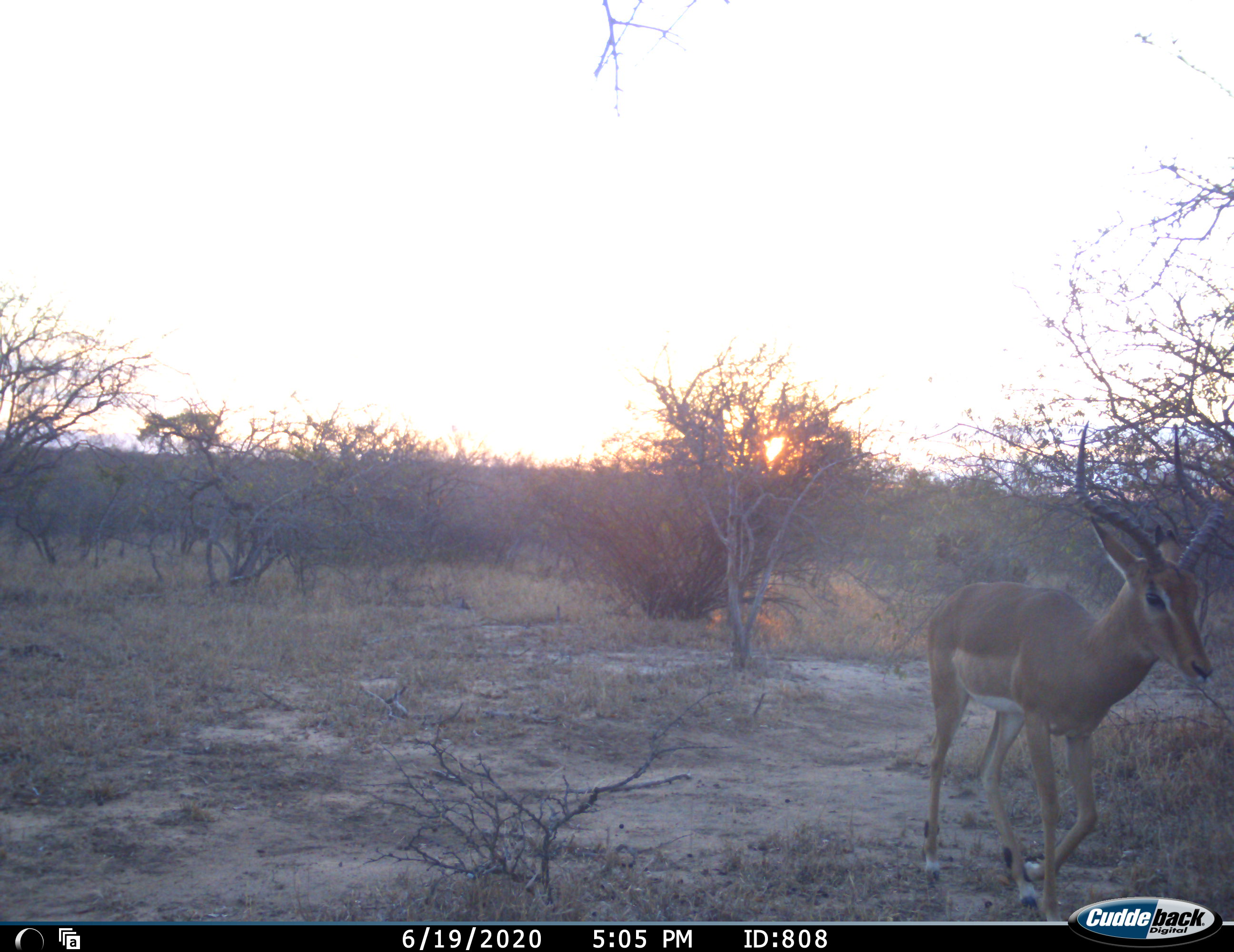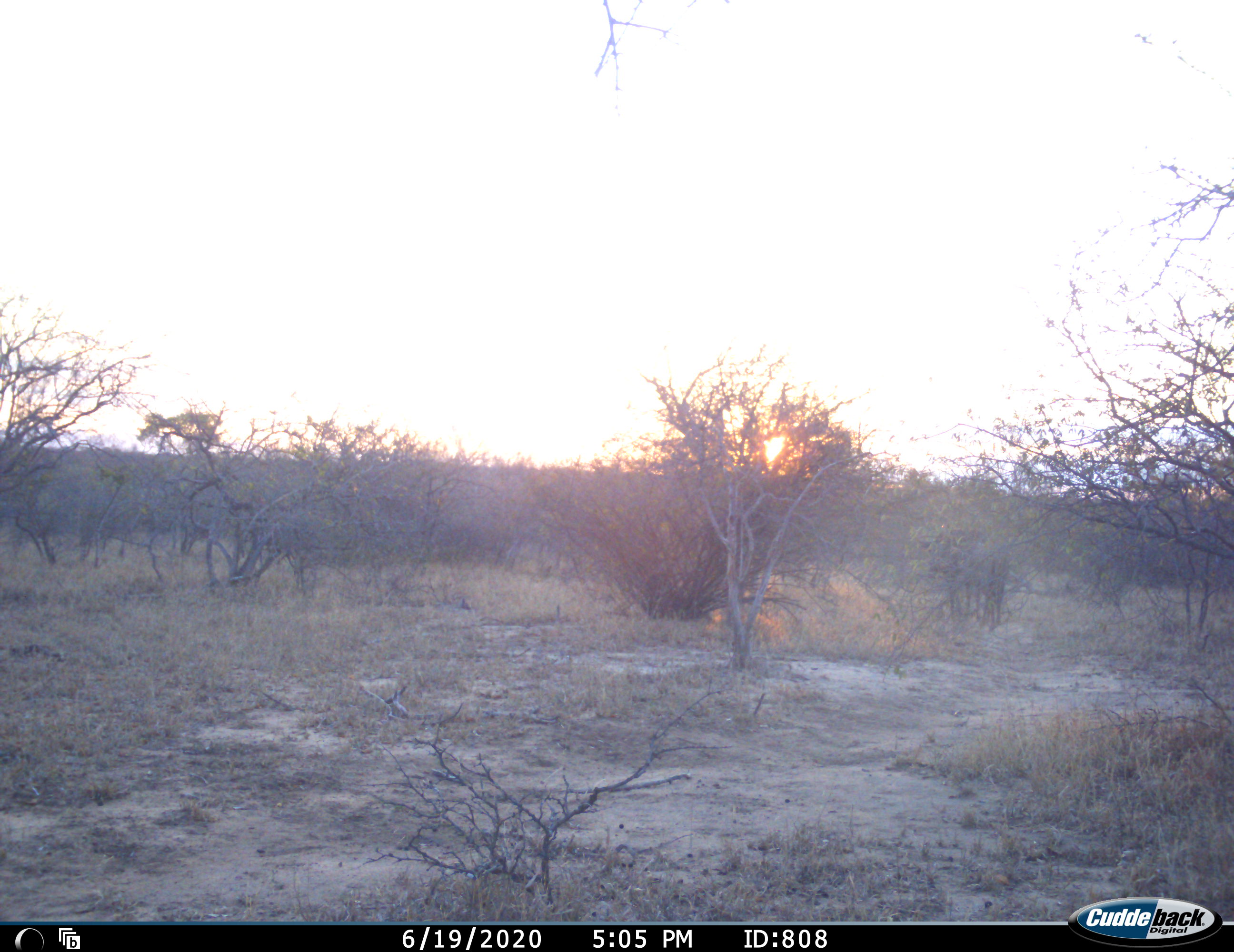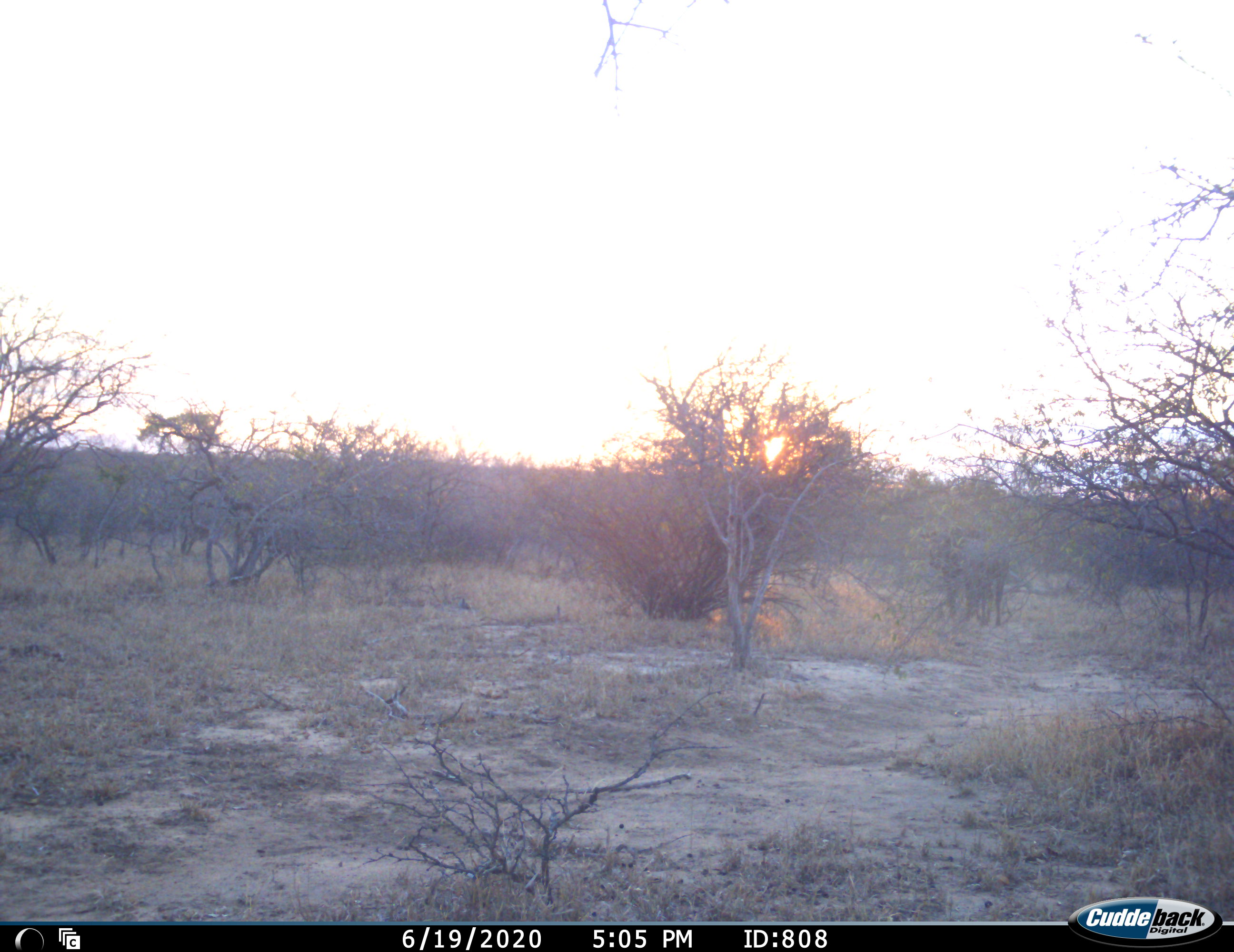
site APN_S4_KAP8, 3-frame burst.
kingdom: Animalia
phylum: Chordata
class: Mammalia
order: Artiodactyla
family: Bovidae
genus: Aepyceros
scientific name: Aepyceros melampus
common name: impala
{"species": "impala (Aepyceros melampus)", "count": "1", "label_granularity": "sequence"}